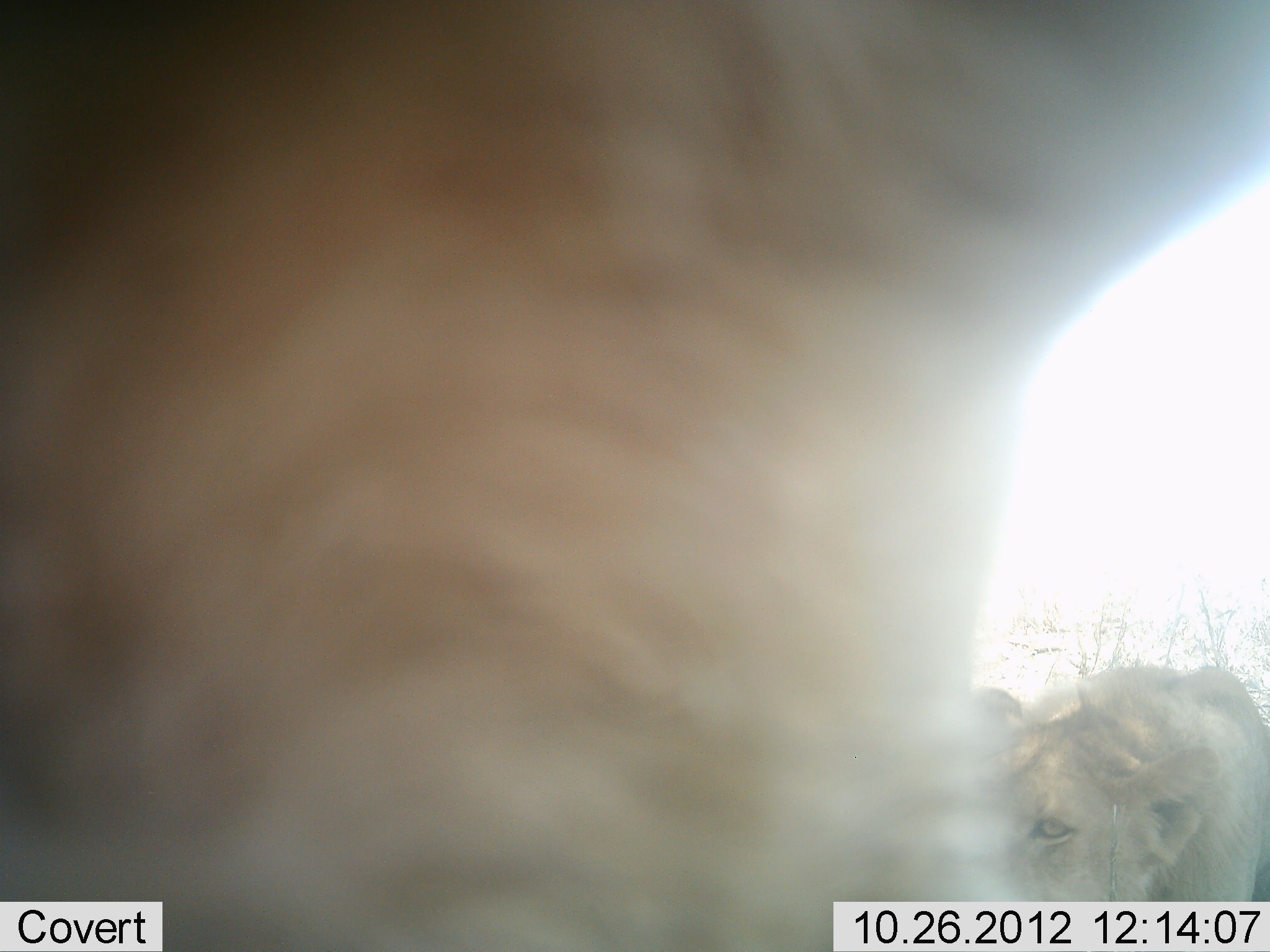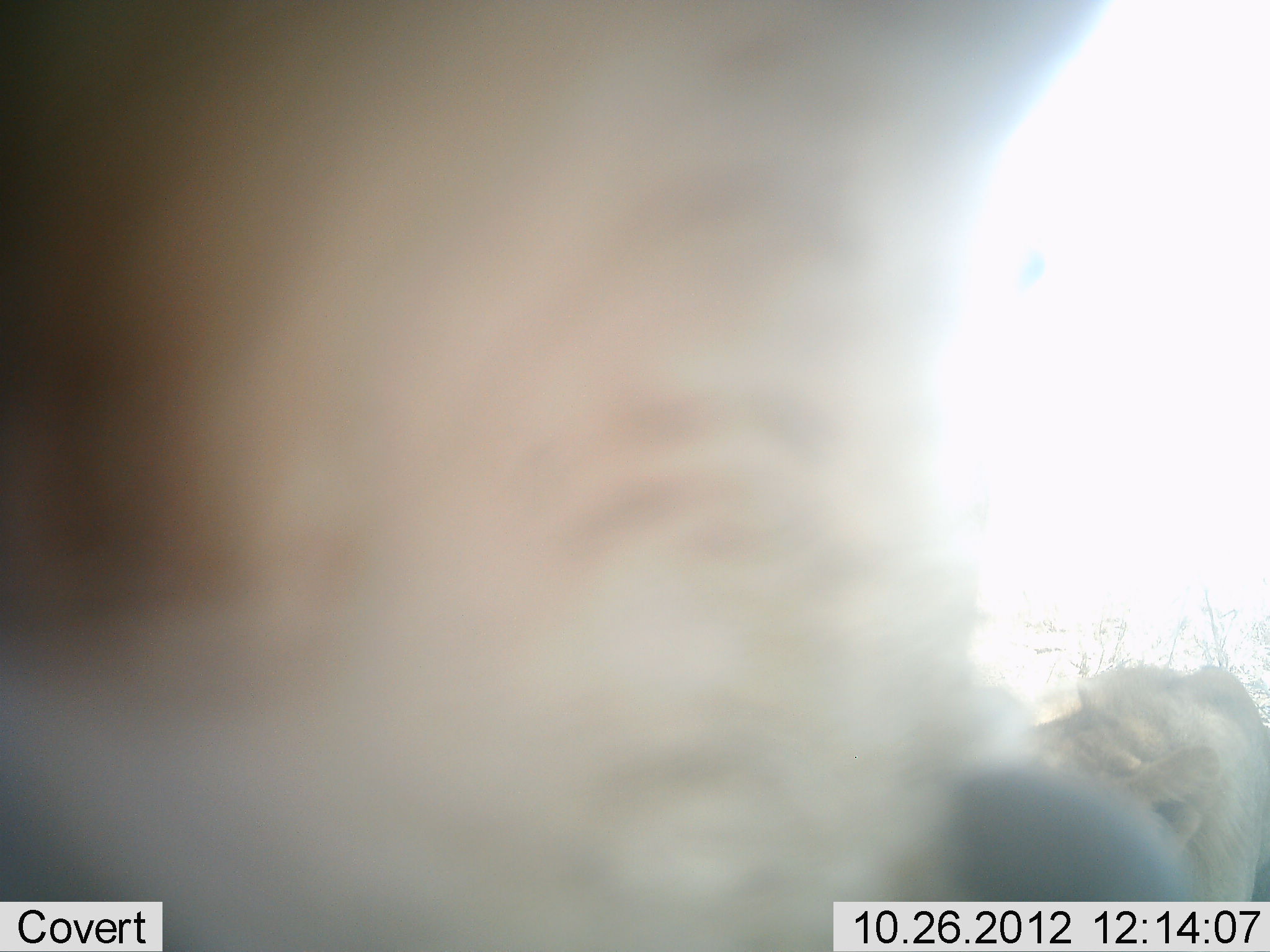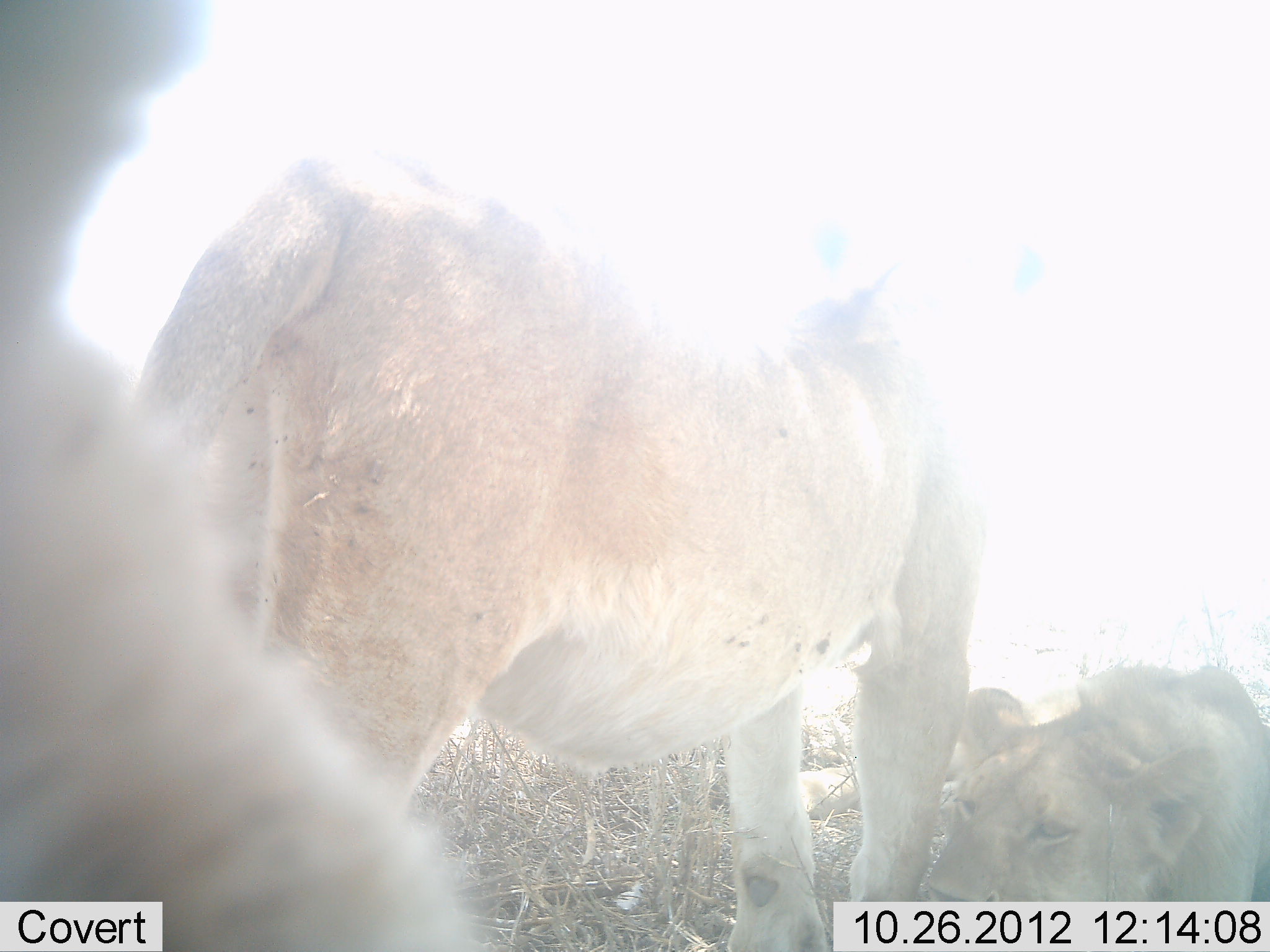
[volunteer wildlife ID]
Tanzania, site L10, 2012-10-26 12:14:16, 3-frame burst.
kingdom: Animalia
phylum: Chordata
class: Mammalia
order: Carnivora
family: Felidae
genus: Panthera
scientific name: Panthera leo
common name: lion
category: lionfemale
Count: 3.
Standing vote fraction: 80%.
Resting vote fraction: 100%.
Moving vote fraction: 0%.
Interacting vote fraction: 10%.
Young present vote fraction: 0%.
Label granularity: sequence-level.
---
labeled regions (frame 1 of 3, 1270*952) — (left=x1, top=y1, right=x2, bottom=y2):
animal: (left=2, top=1, right=1270, bottom=951); (left=959, top=660, right=1270, bottom=902)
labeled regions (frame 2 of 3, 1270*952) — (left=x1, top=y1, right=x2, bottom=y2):
animal: (left=2, top=1, right=1270, bottom=951); (left=959, top=660, right=1270, bottom=903)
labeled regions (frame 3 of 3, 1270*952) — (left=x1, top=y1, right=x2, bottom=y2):
animal: (left=131, top=133, right=974, bottom=952); (left=1, top=1, right=494, bottom=952); (left=911, top=655, right=1270, bottom=904)